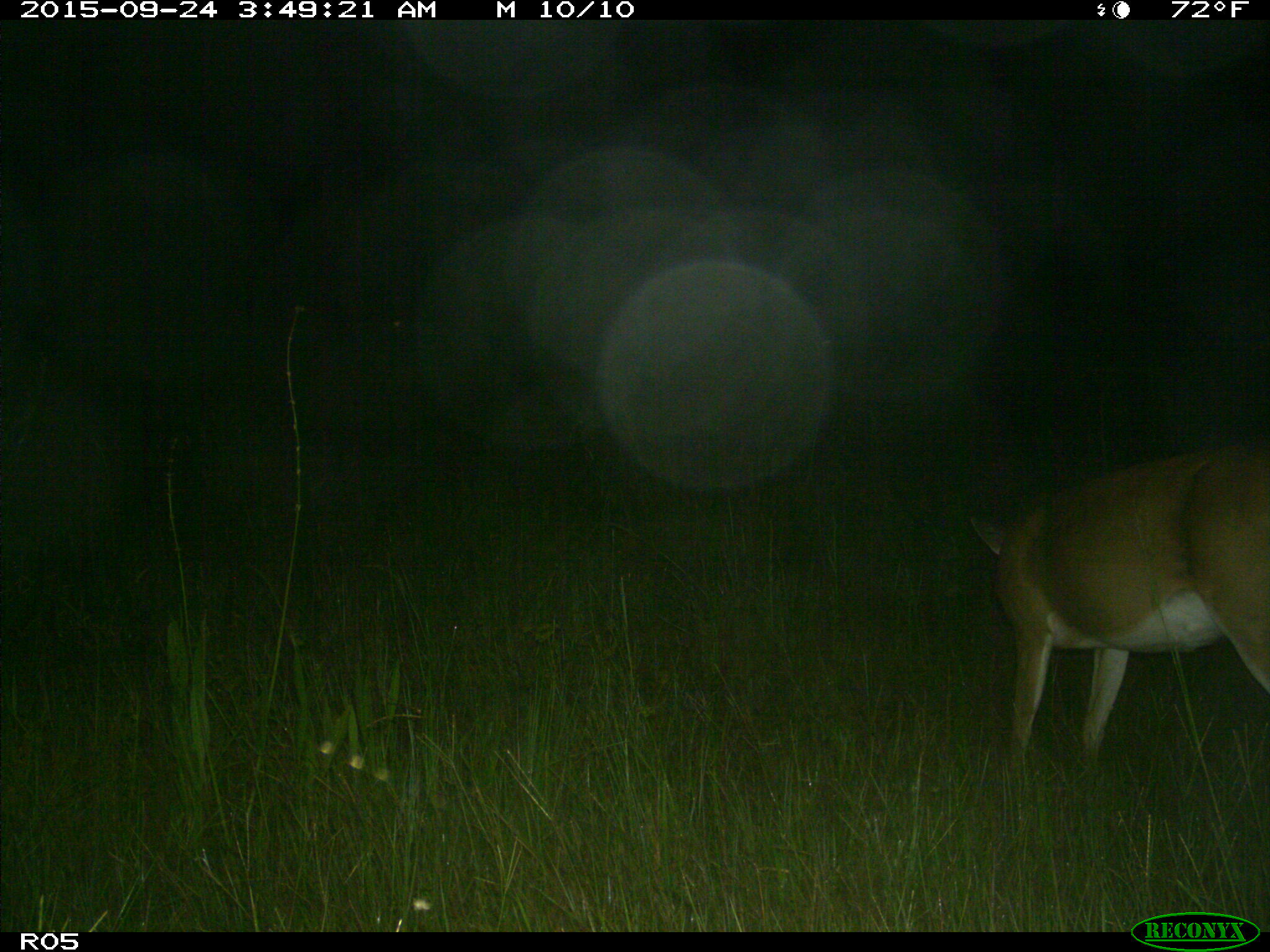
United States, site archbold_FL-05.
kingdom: Animalia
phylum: Chordata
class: Mammalia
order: Artiodactyla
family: Cervidae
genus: Odocoileus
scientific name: Odocoileus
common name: deer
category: unidentified deer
Unidentified deer (deer) (Odocoileus).